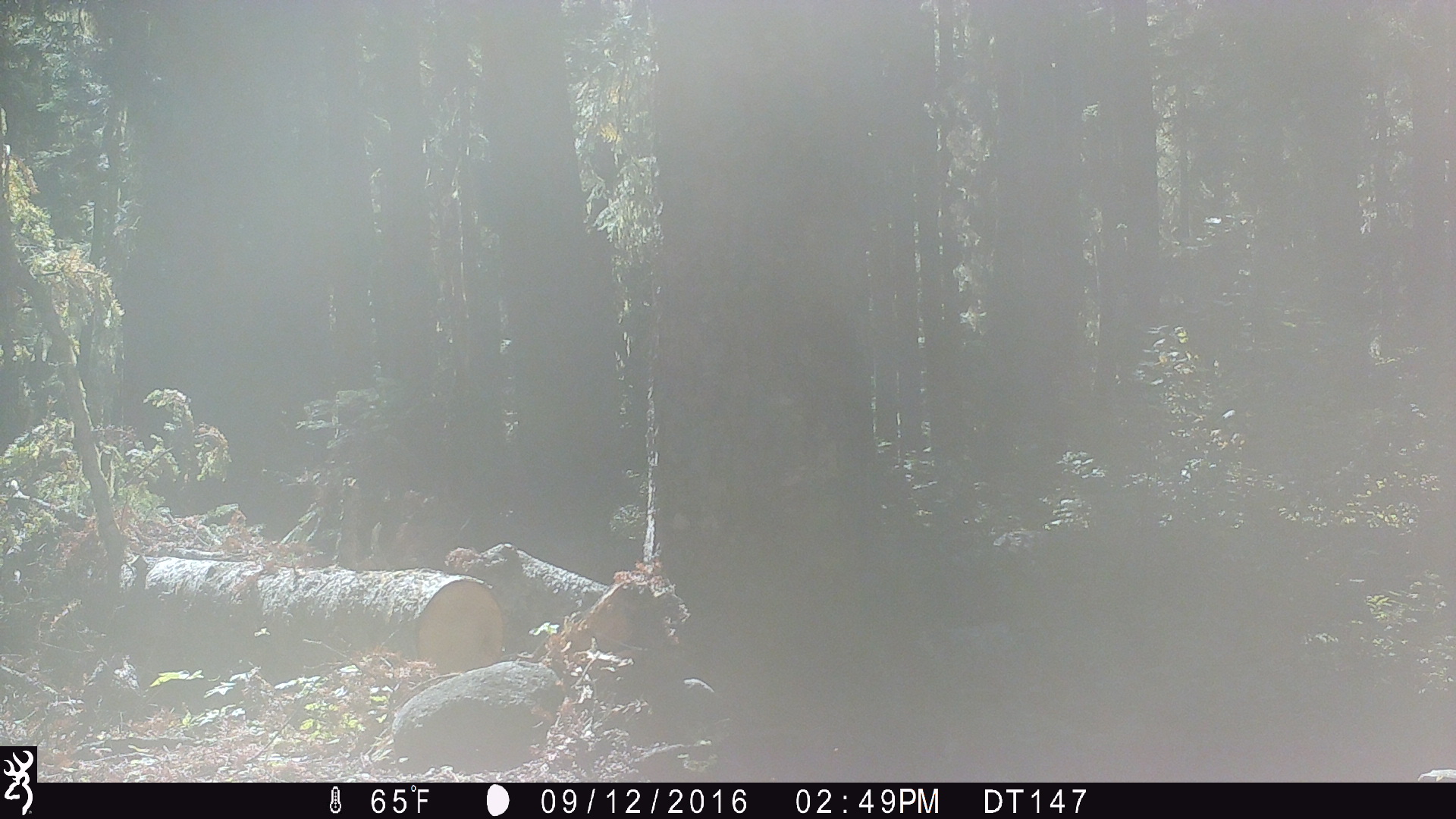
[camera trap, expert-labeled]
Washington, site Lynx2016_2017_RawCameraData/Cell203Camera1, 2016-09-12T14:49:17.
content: unidentified animal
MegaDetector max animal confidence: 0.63